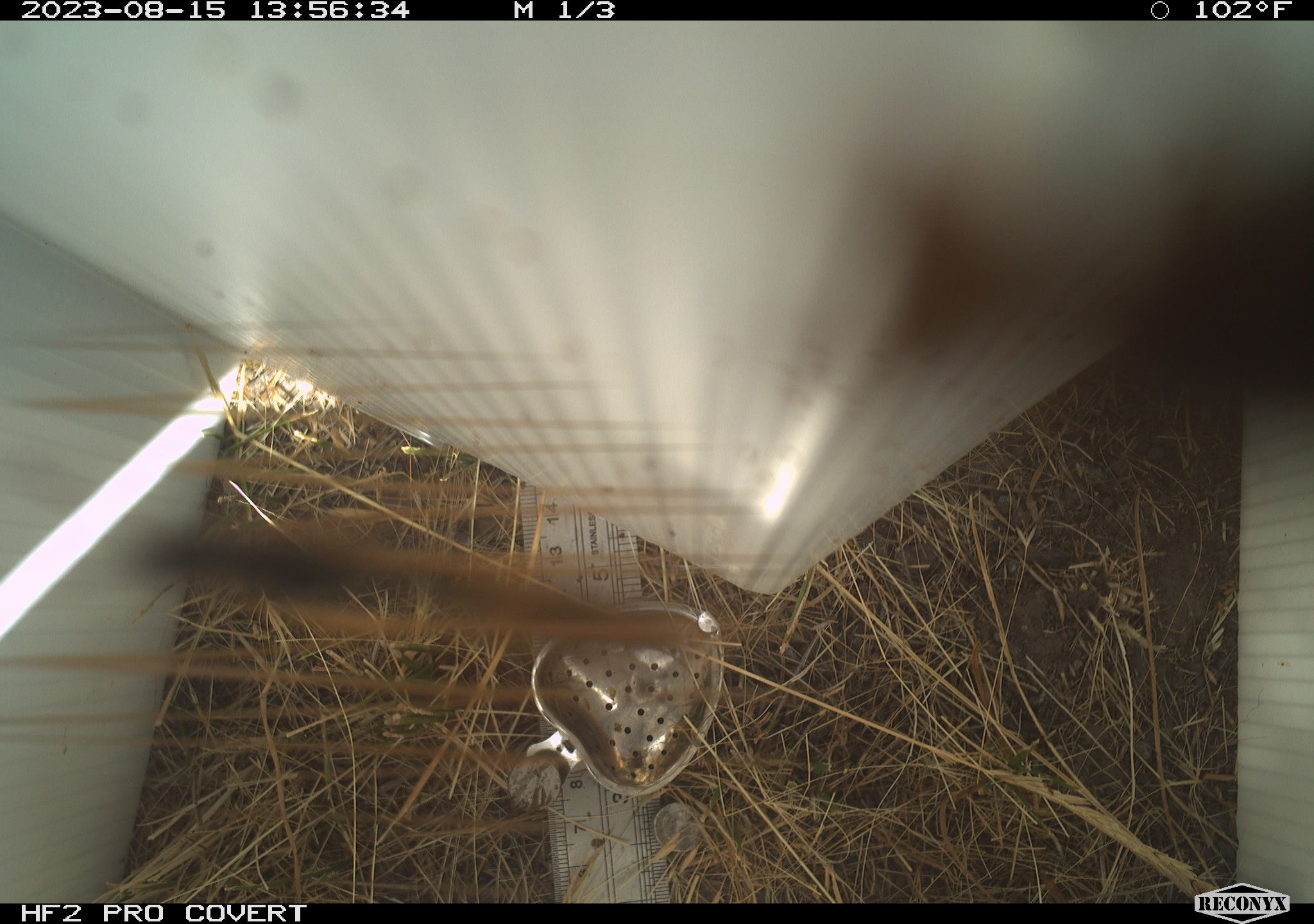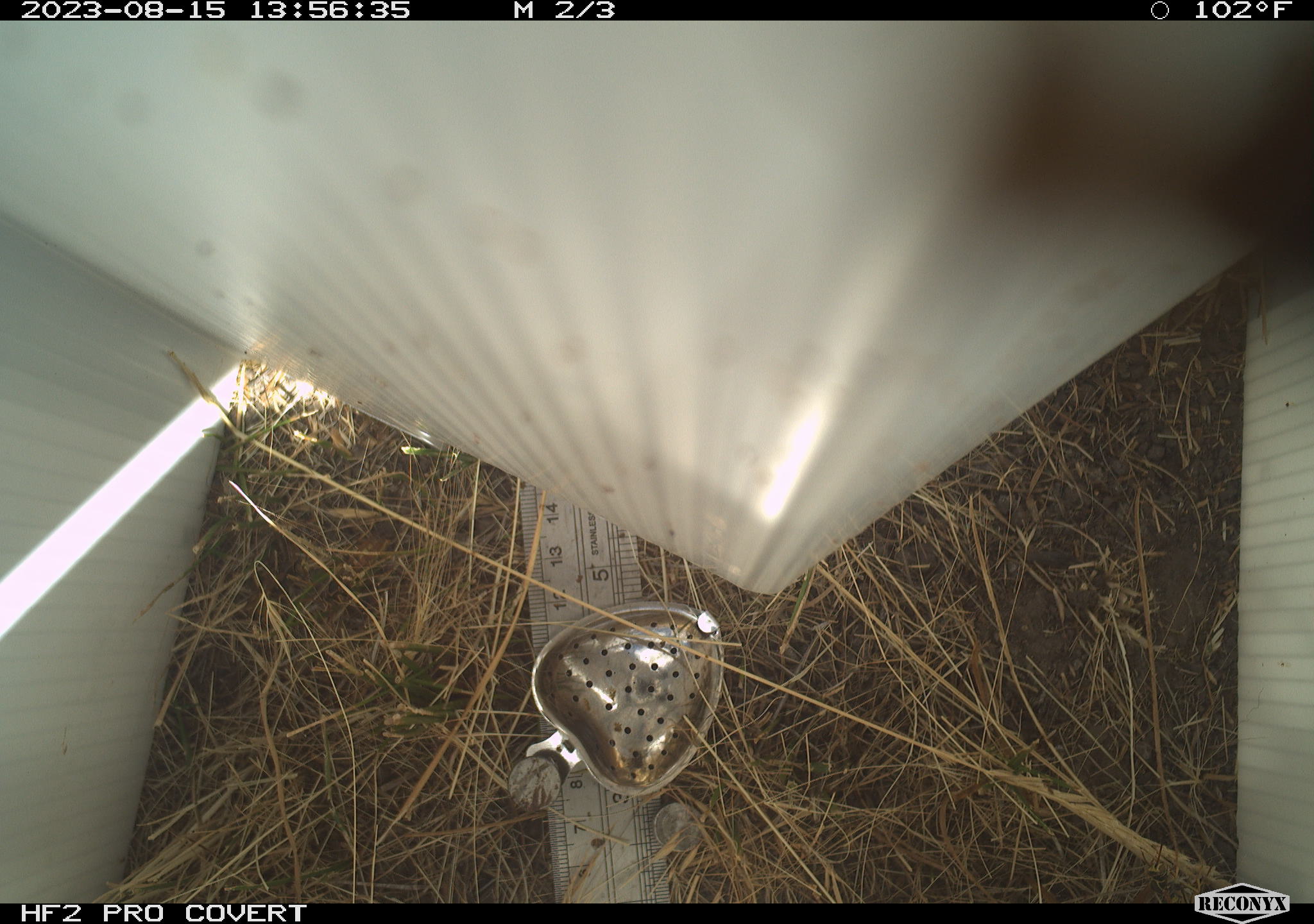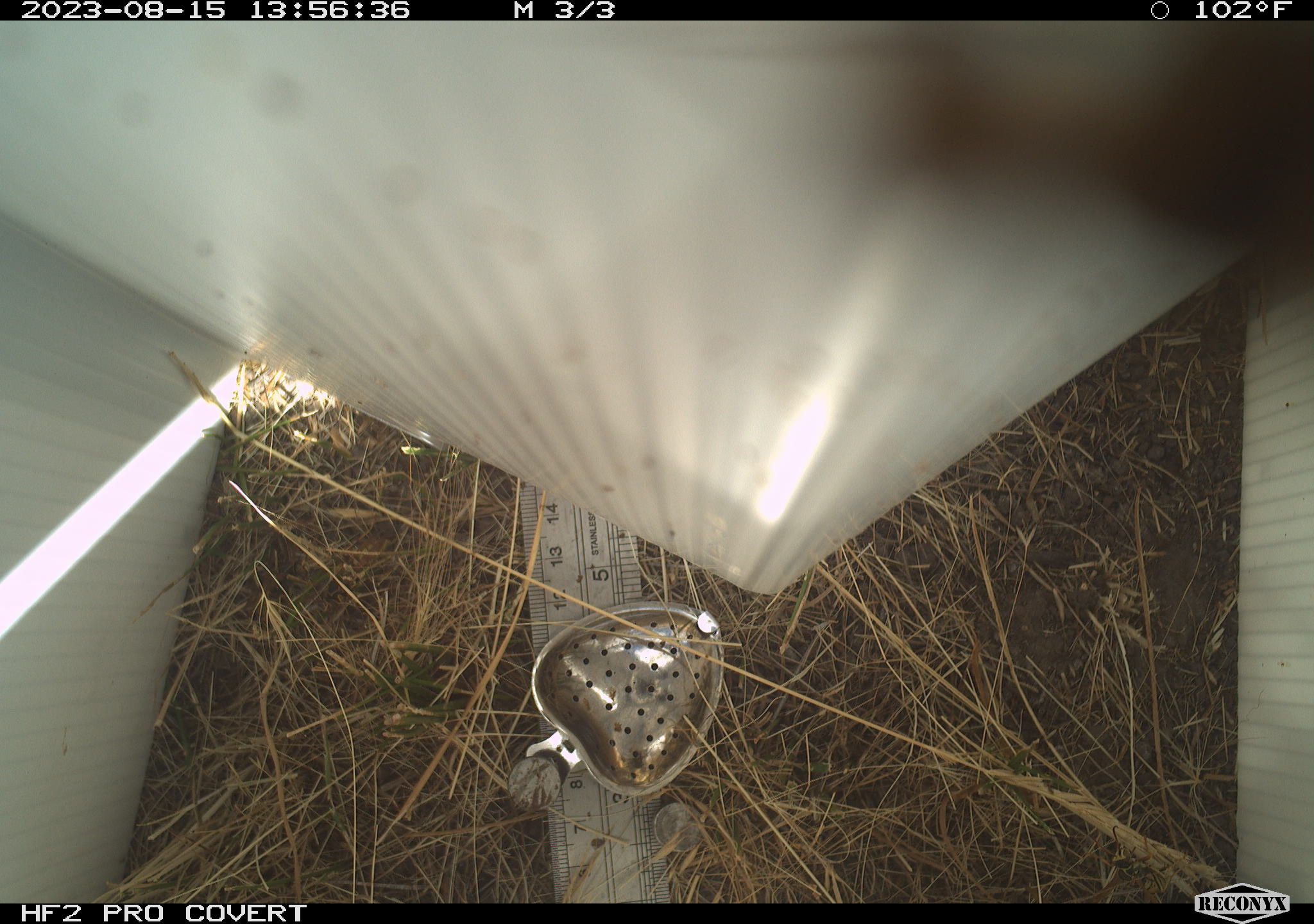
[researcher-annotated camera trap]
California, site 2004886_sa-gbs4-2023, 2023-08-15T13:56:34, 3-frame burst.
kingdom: Animalia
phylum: Arthropoda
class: Insecta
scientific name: Insecta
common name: insect